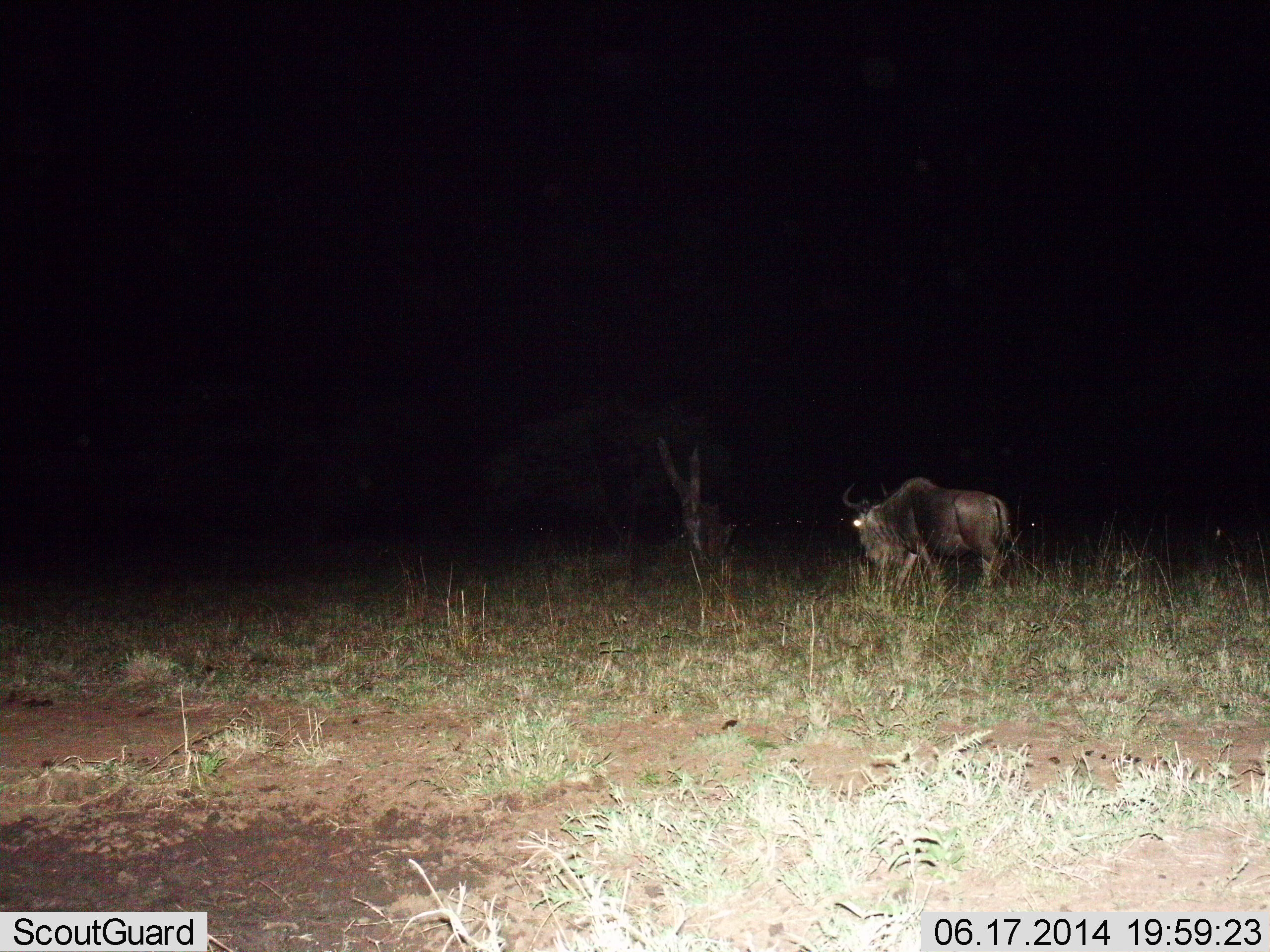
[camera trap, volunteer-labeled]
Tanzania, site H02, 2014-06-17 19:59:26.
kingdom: Animalia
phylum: Chordata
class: Mammalia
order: Artiodactyla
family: Bovidae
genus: Connochaetes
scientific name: Connochaetes taurinus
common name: blue wildebeest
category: wildebeest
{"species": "wildebeest (blue wildebeest) (Connochaetes taurinus)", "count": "1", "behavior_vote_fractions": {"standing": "30%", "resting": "10%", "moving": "70%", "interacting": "0%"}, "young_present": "0%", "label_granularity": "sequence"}